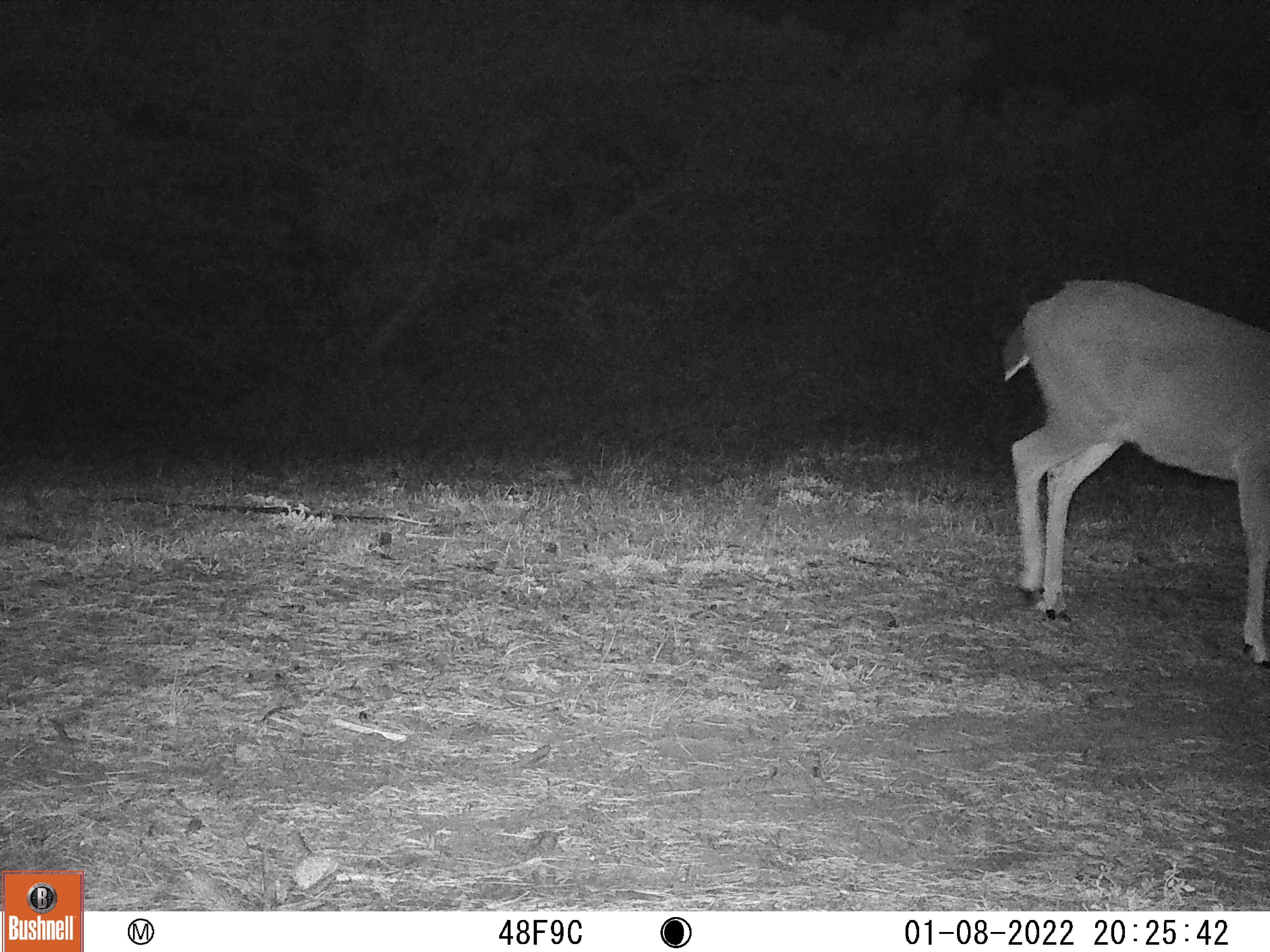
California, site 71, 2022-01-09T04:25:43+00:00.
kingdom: Animalia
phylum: Chordata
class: Mammalia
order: Artiodactyla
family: Cervidae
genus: Odocoileus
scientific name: Odocoileus hemionus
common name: mule deer